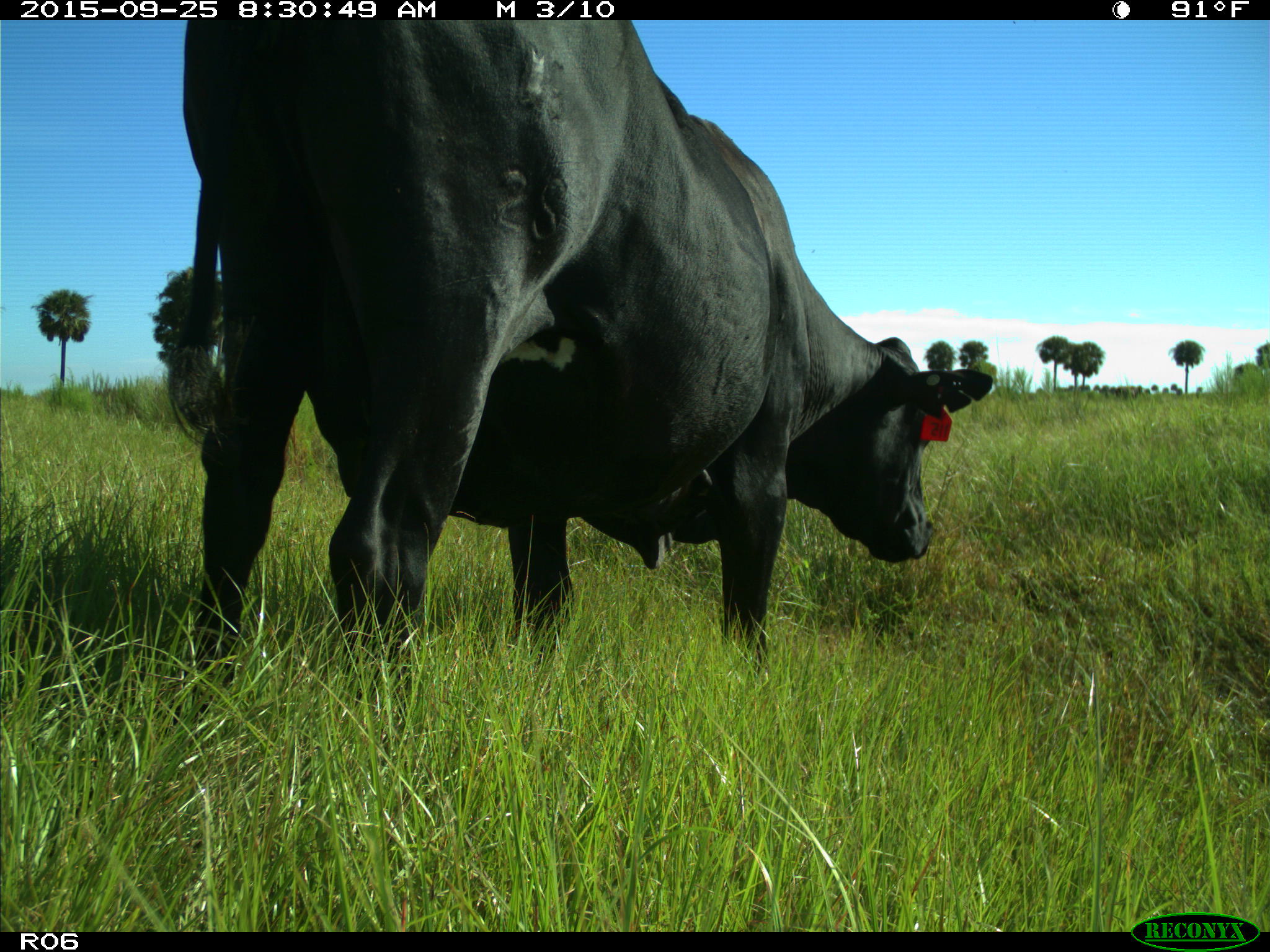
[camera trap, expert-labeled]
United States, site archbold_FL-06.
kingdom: Animalia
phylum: Chordata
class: Mammalia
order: Artiodactyla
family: Bovidae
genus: Bos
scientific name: Bos taurus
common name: domestic cow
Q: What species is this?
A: Bos taurus (domestic cow).